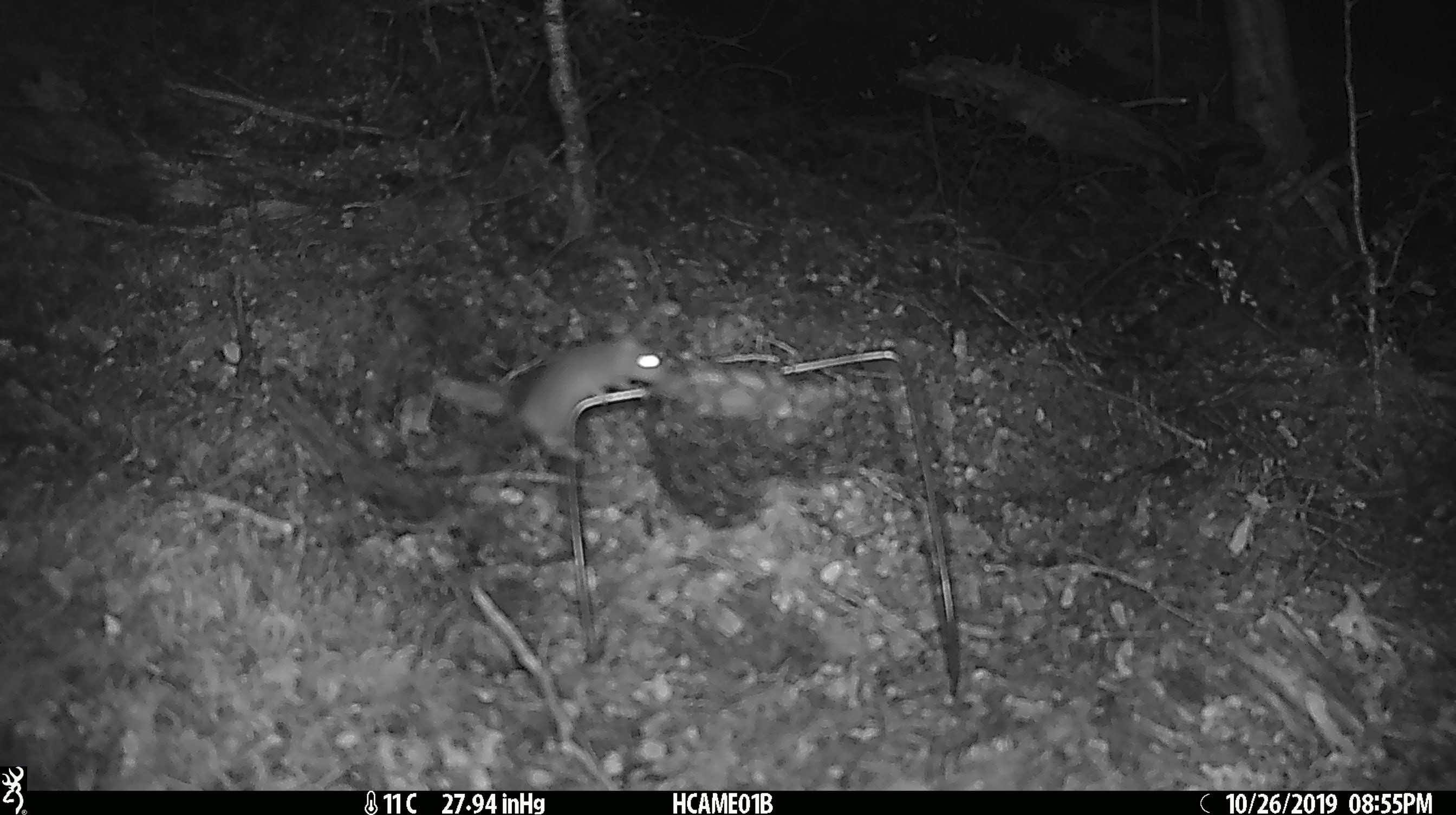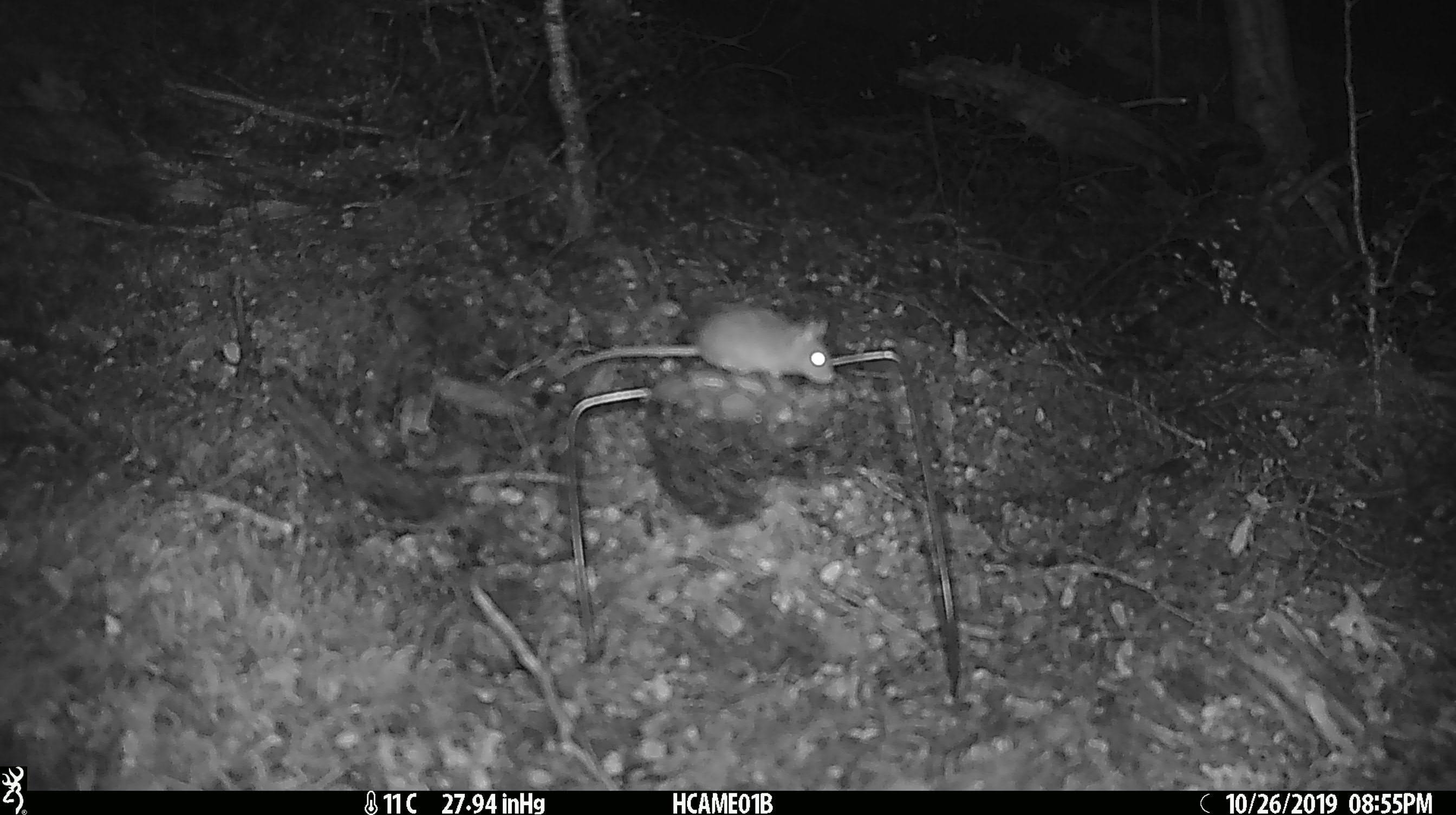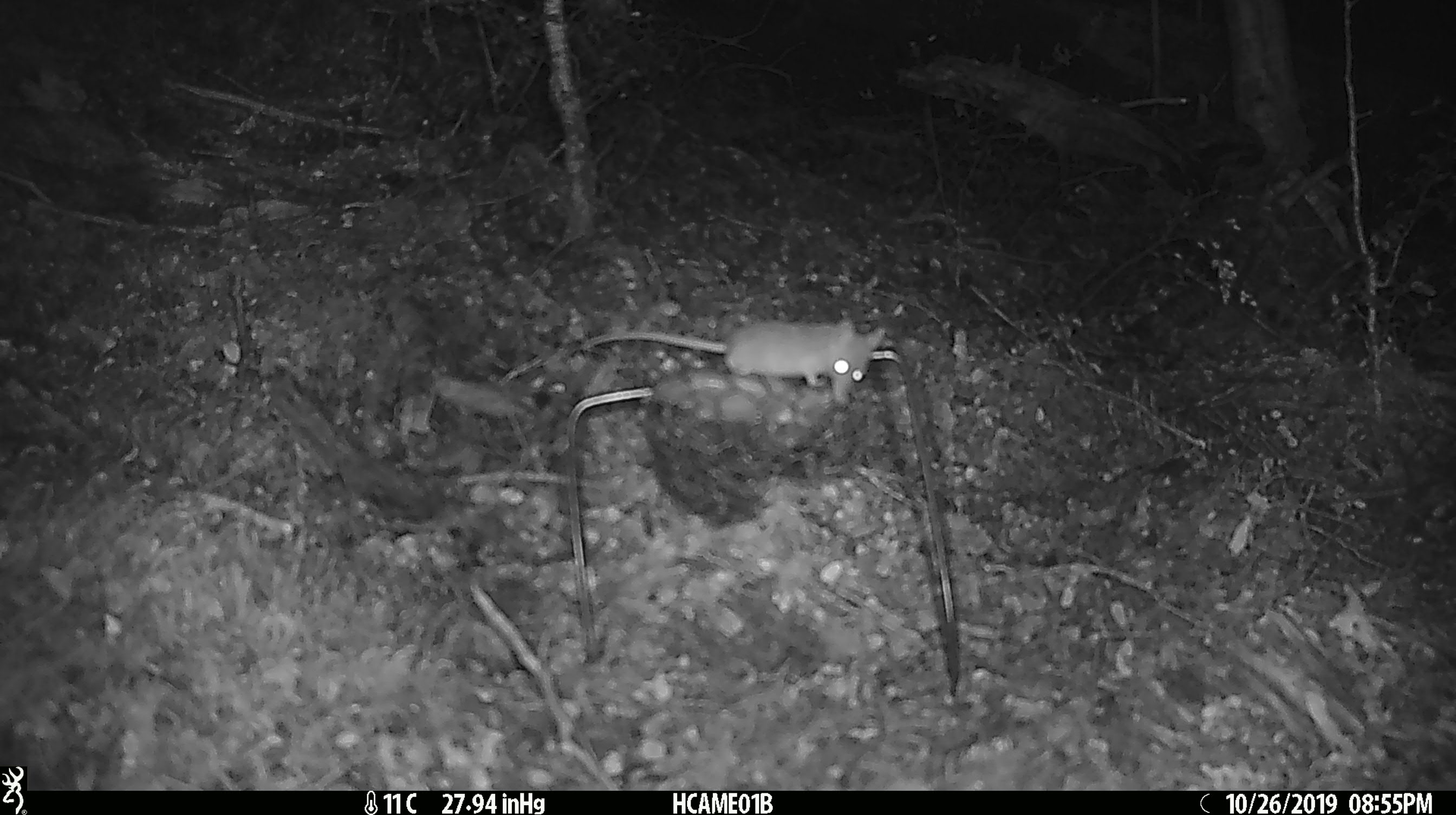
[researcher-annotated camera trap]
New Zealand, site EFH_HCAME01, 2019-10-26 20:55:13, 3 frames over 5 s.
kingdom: Animalia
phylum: Chordata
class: Mammalia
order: Rodentia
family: Muridae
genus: Mus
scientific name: Mus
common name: mouse